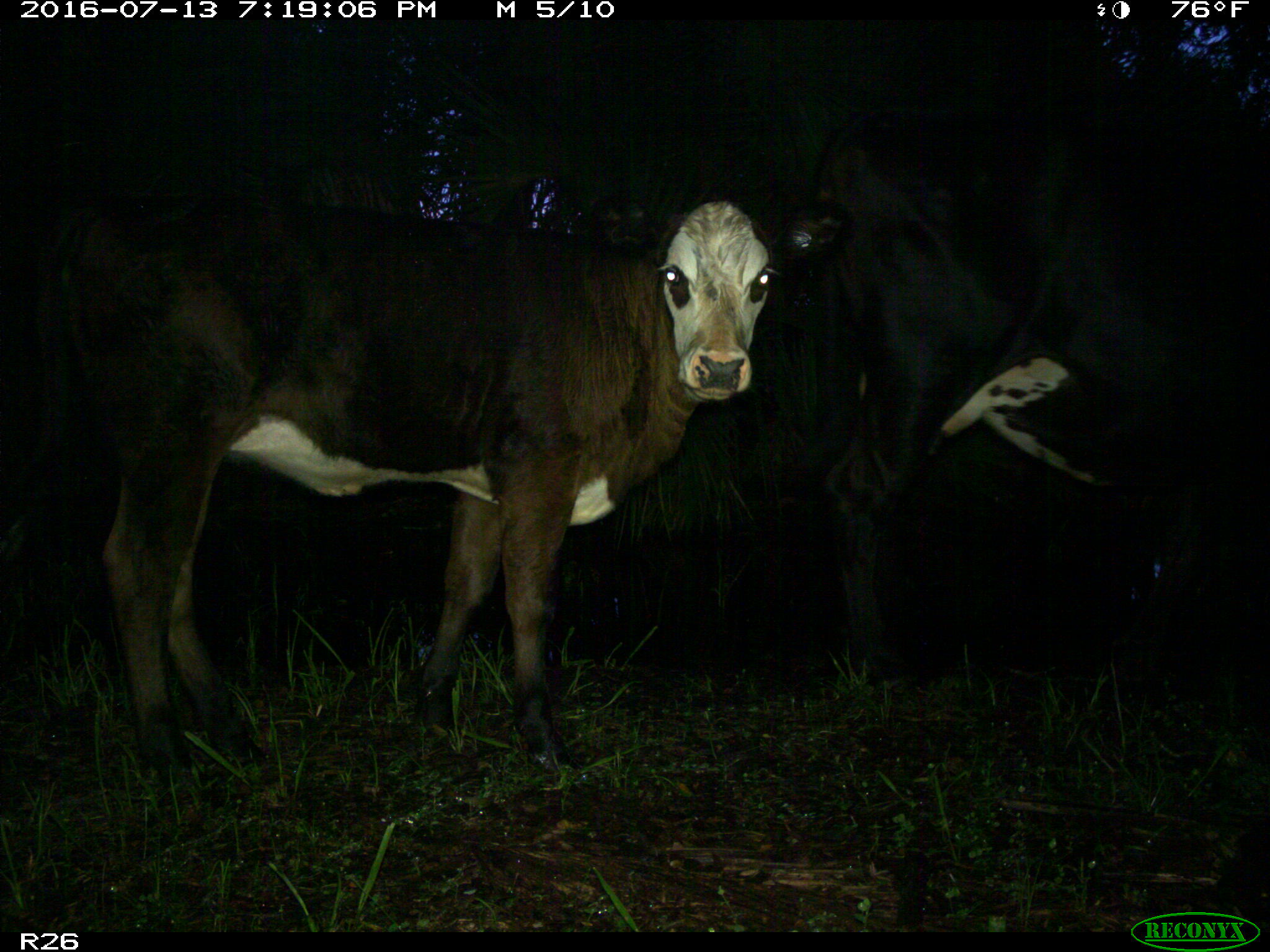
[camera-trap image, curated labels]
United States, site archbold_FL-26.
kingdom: Animalia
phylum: Chordata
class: Mammalia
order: Artiodactyla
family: Bovidae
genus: Bos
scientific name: Bos taurus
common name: domestic cow